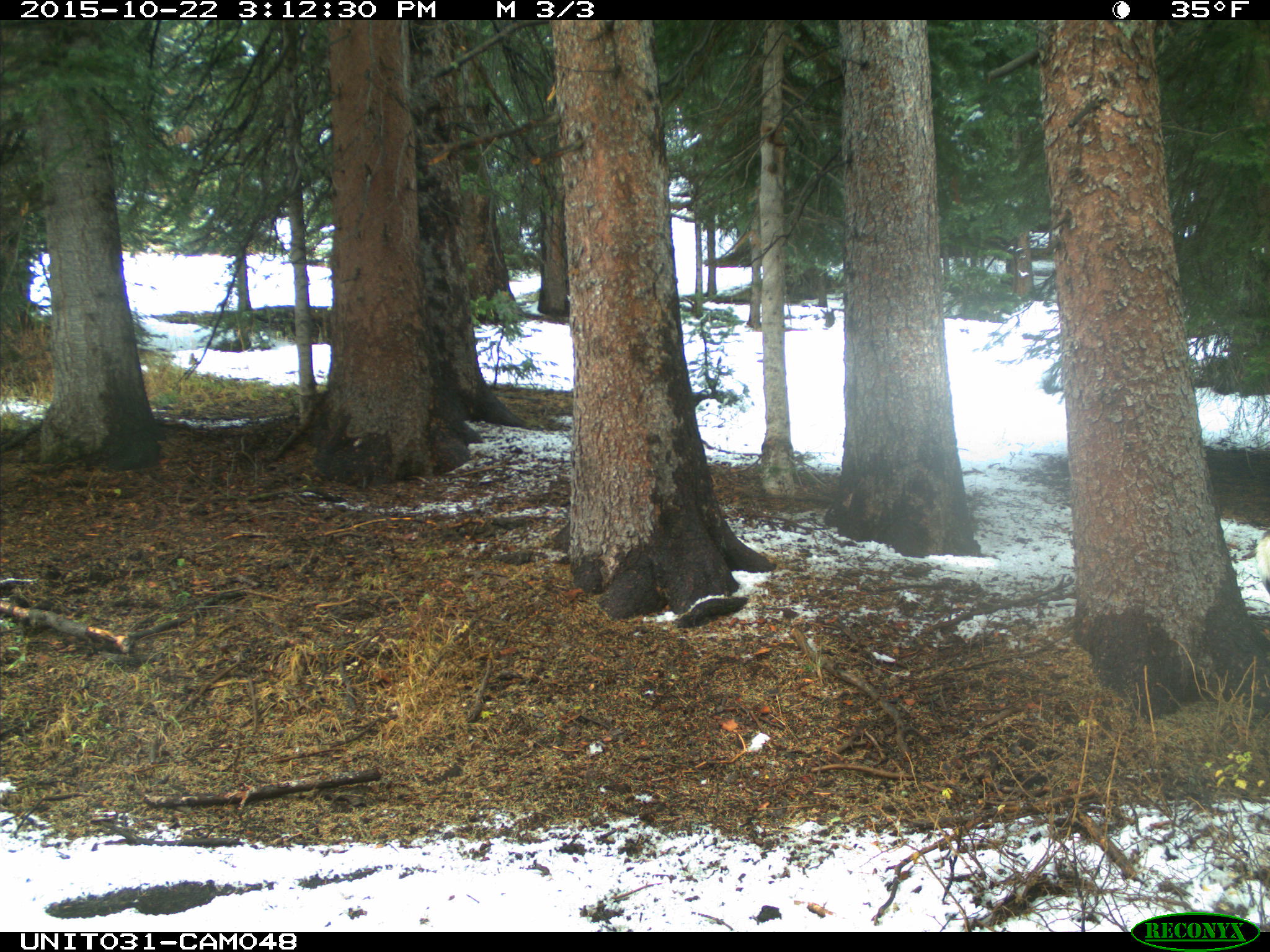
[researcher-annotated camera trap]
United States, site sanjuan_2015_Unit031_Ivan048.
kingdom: Animalia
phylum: Chordata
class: Mammalia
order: Artiodactyla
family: Cervidae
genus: Odocoileus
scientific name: Odocoileus hemionus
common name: mule deer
Odocoileus hemionus (mule deer).